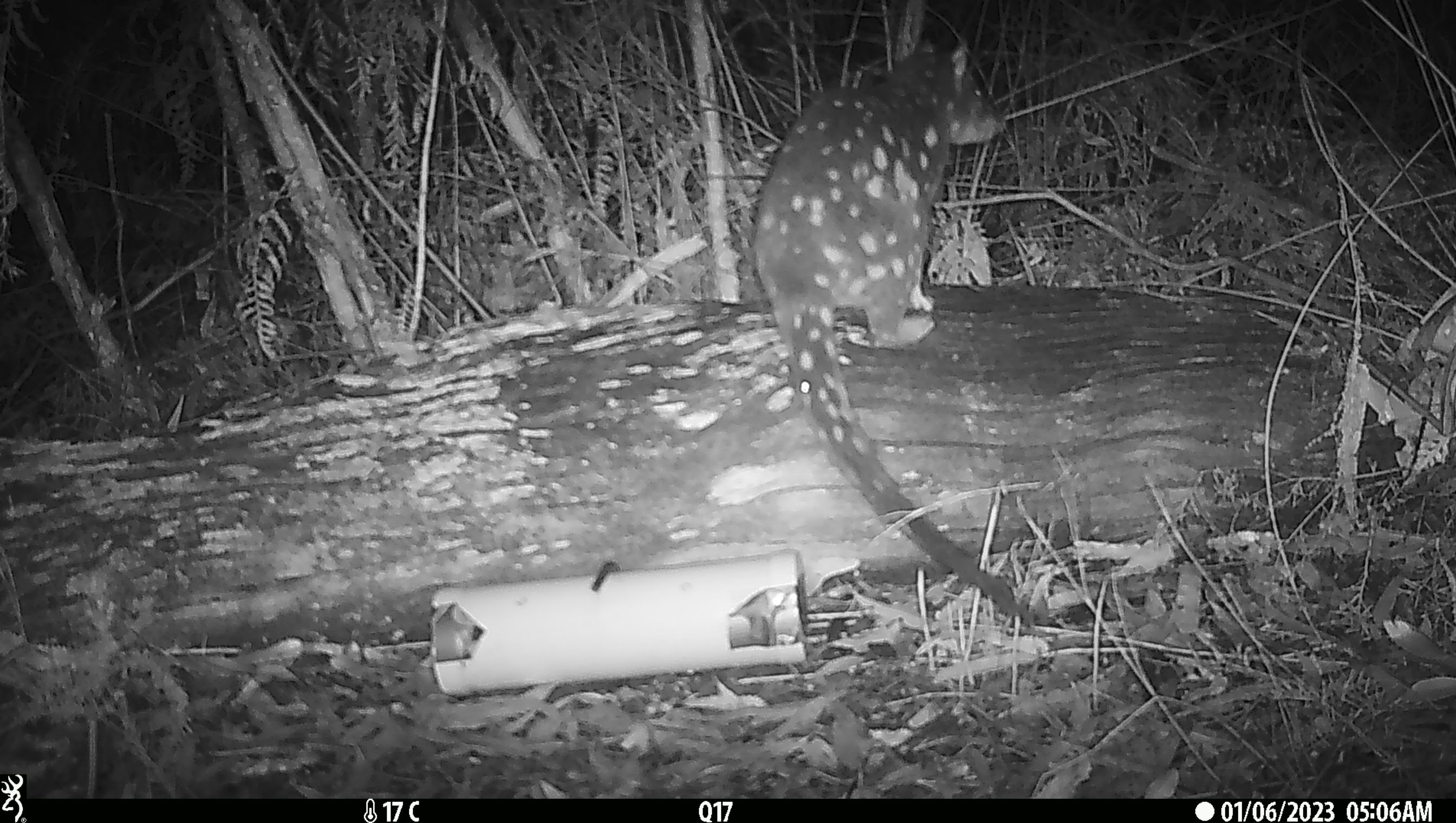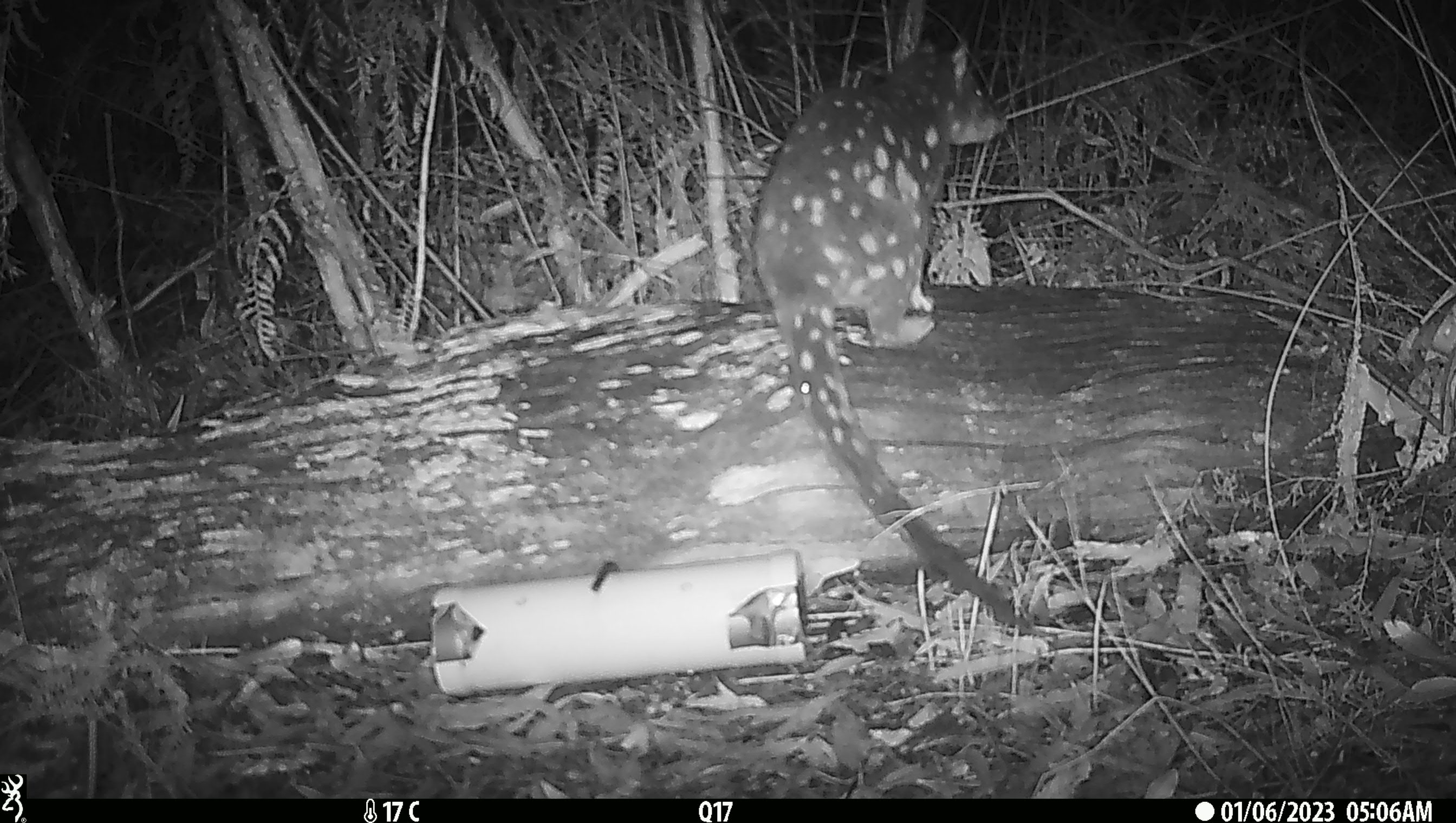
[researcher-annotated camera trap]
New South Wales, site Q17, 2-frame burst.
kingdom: Animalia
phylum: Chordata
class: Mammalia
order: Dasyuromorphia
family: Dasyuridae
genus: Dasyurus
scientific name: Dasyurus maculatus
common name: spotted-tailed quoll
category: quoll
Quoll (spotted-tailed quoll) (Dasyurus maculatus).